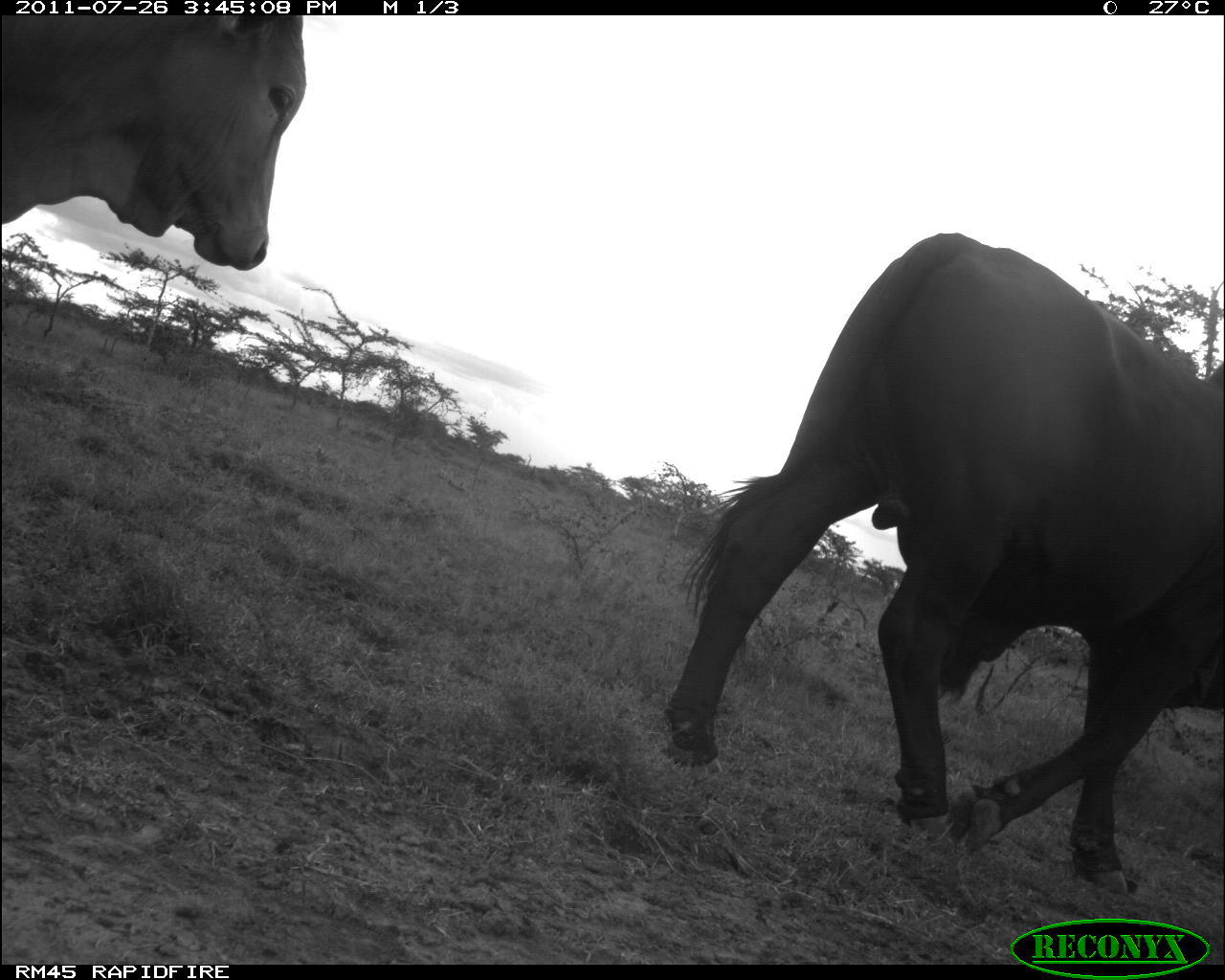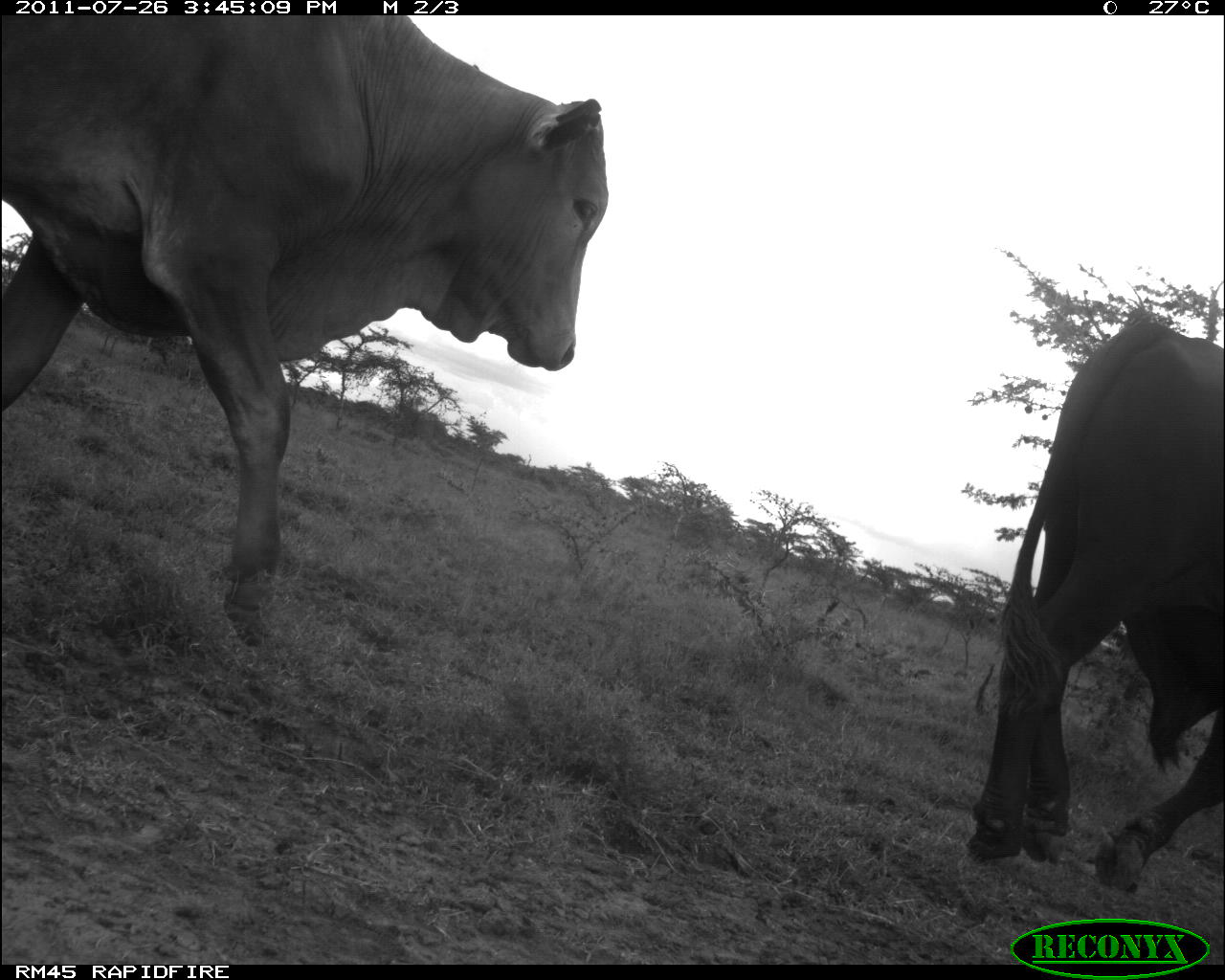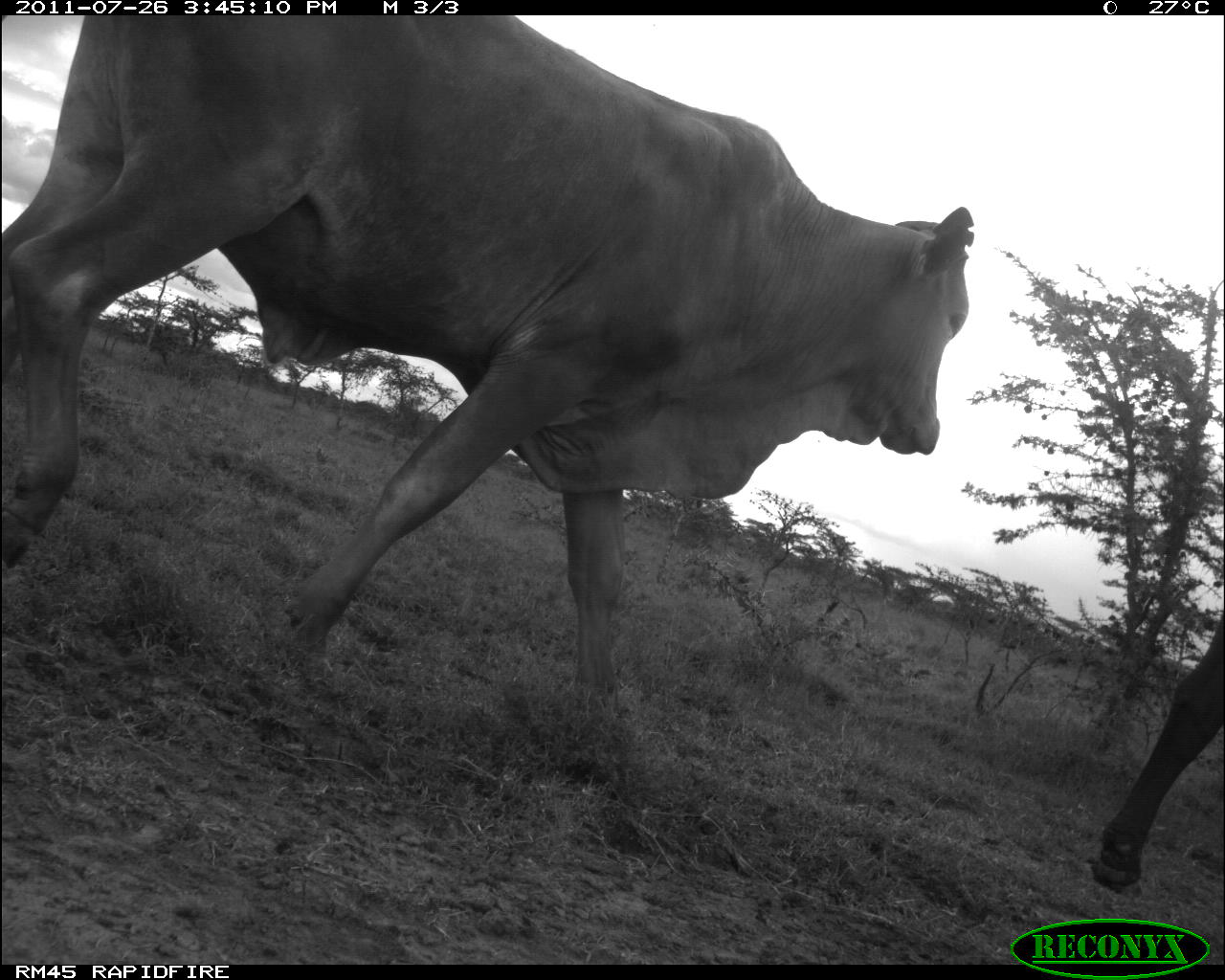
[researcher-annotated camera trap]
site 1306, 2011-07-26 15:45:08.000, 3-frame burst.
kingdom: Animalia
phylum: Chordata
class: Mammalia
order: Artiodactyla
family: Bovidae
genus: Bos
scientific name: Bos taurus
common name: domestic cattle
Bos taurus (domestic cattle), count 2.